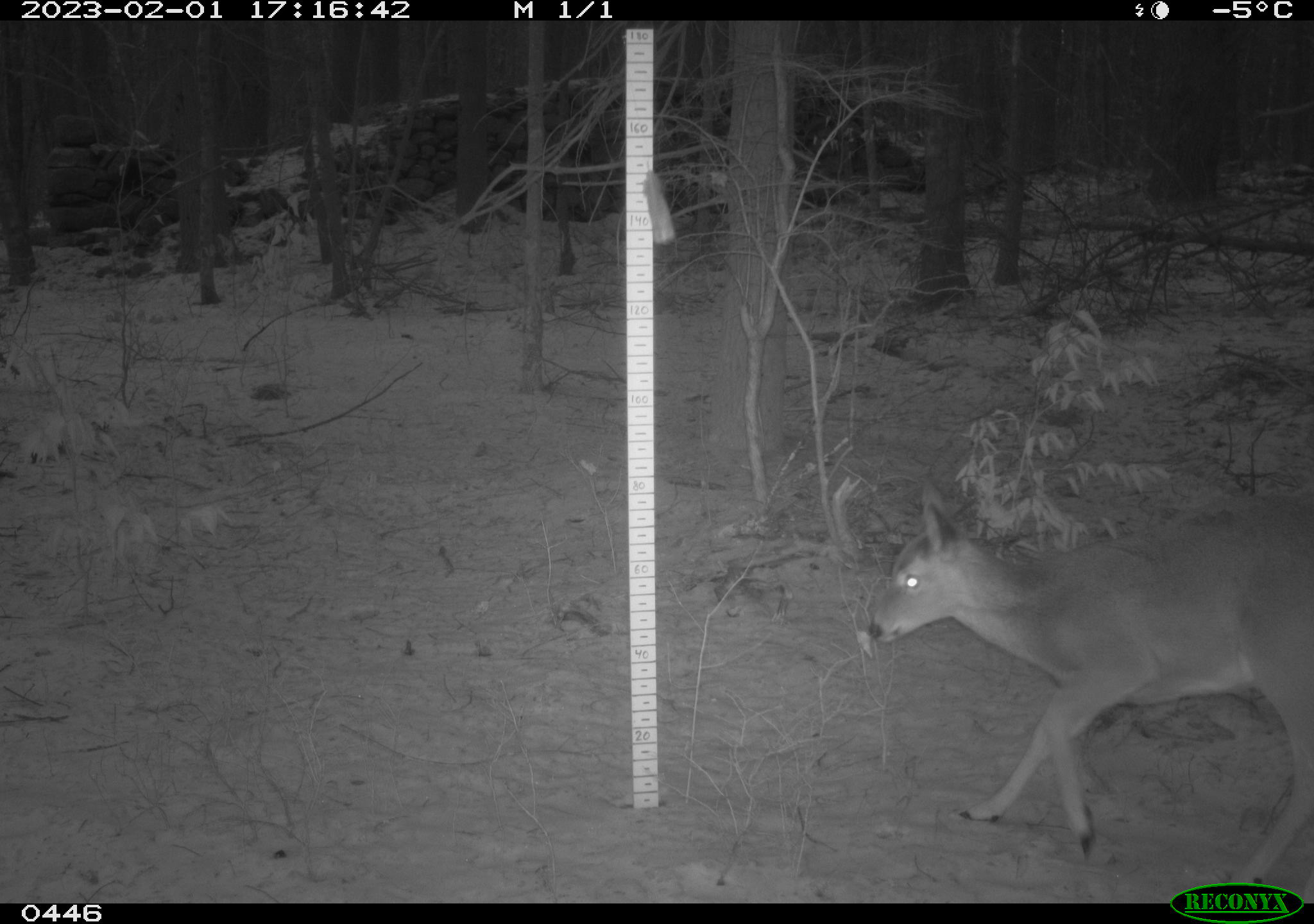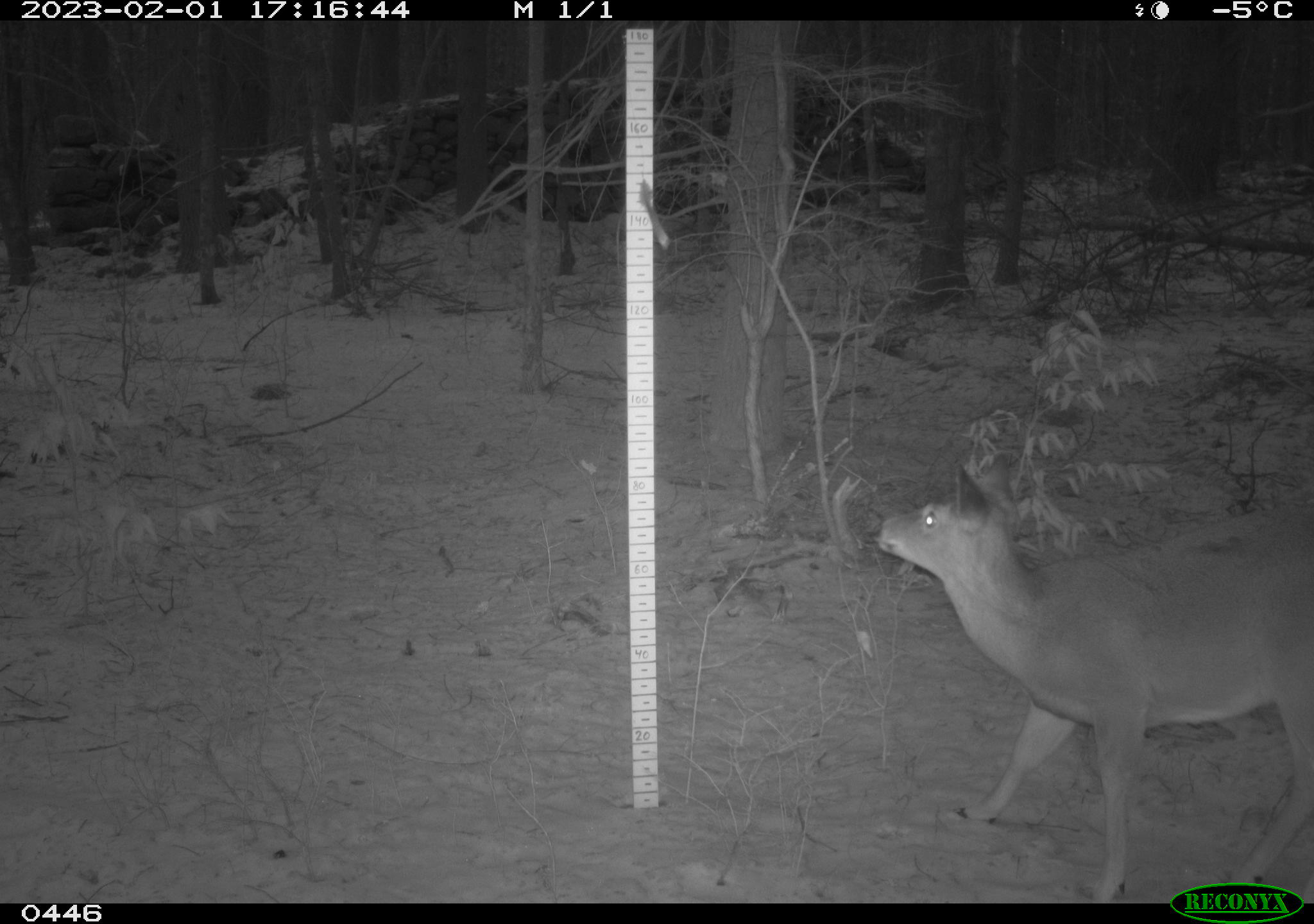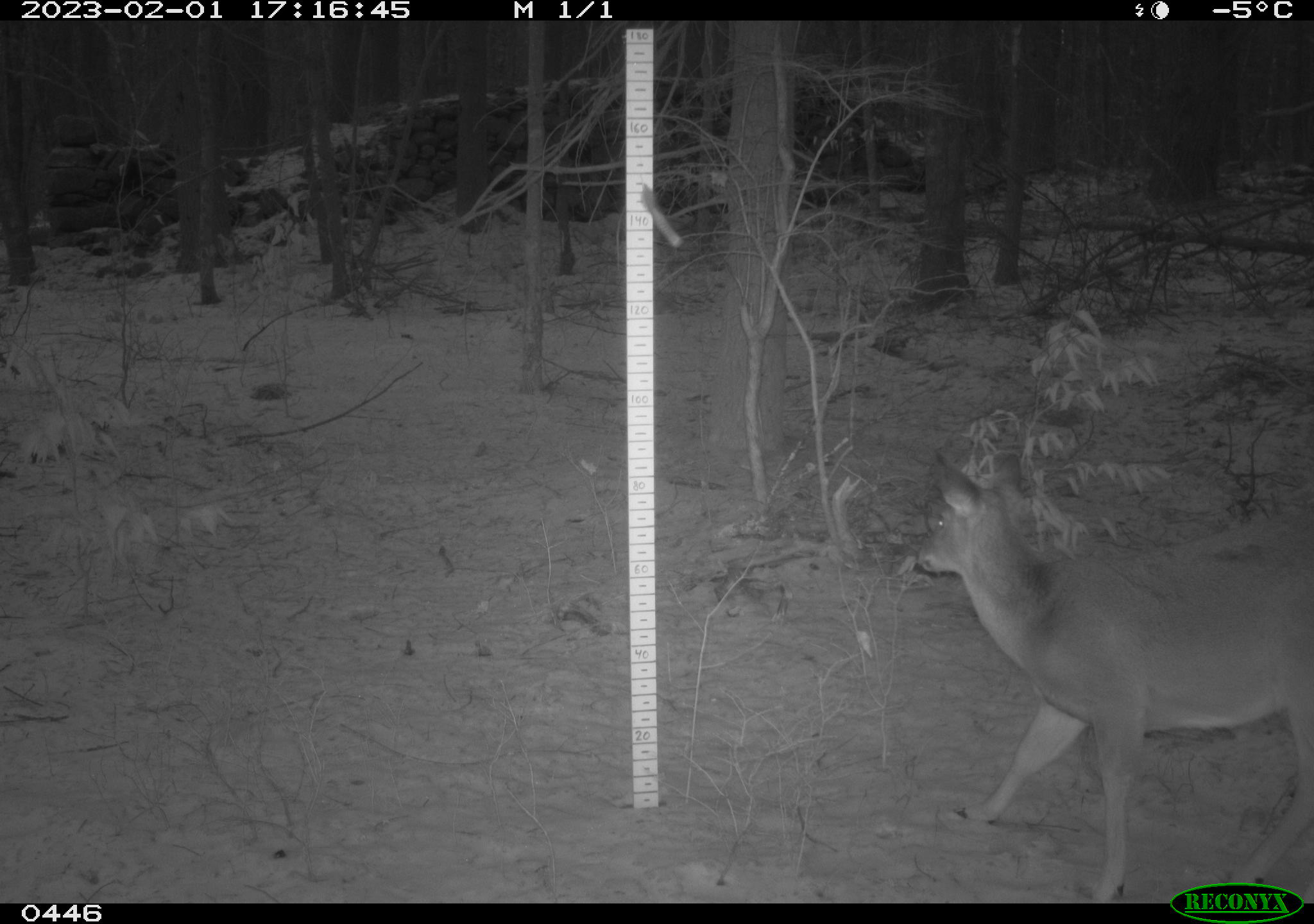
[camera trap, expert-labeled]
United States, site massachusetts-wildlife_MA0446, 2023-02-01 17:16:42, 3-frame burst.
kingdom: Animalia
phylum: Chordata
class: Mammalia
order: Artiodactyla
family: Cervidae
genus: Odocoileus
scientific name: Odocoileus virginianus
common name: white-tailed deer